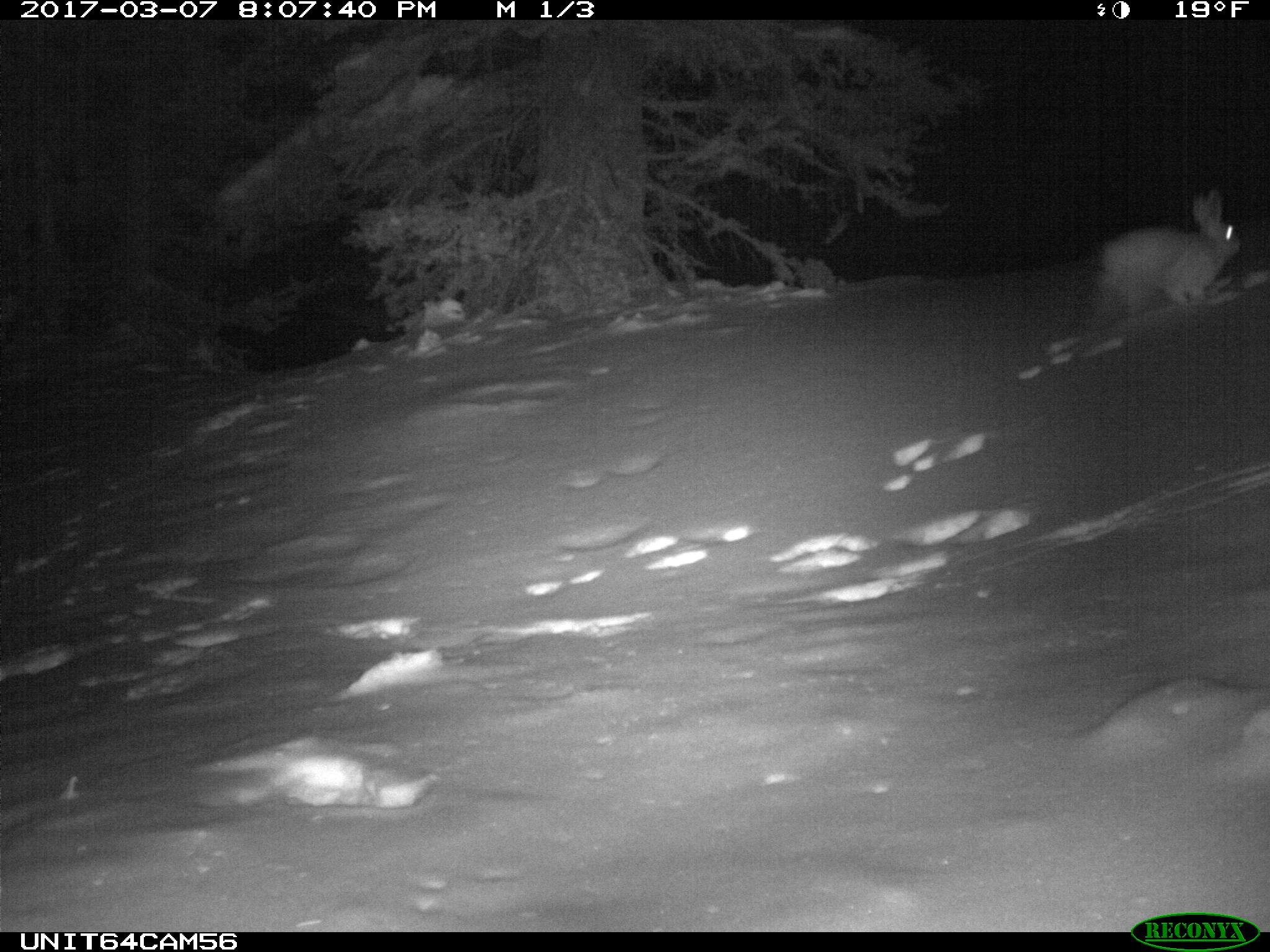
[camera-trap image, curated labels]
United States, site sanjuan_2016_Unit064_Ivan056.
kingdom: Animalia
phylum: Chordata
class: Mammalia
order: Lagomorpha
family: Leporidae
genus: Lepus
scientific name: Lepus americanus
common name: snowshoe hare